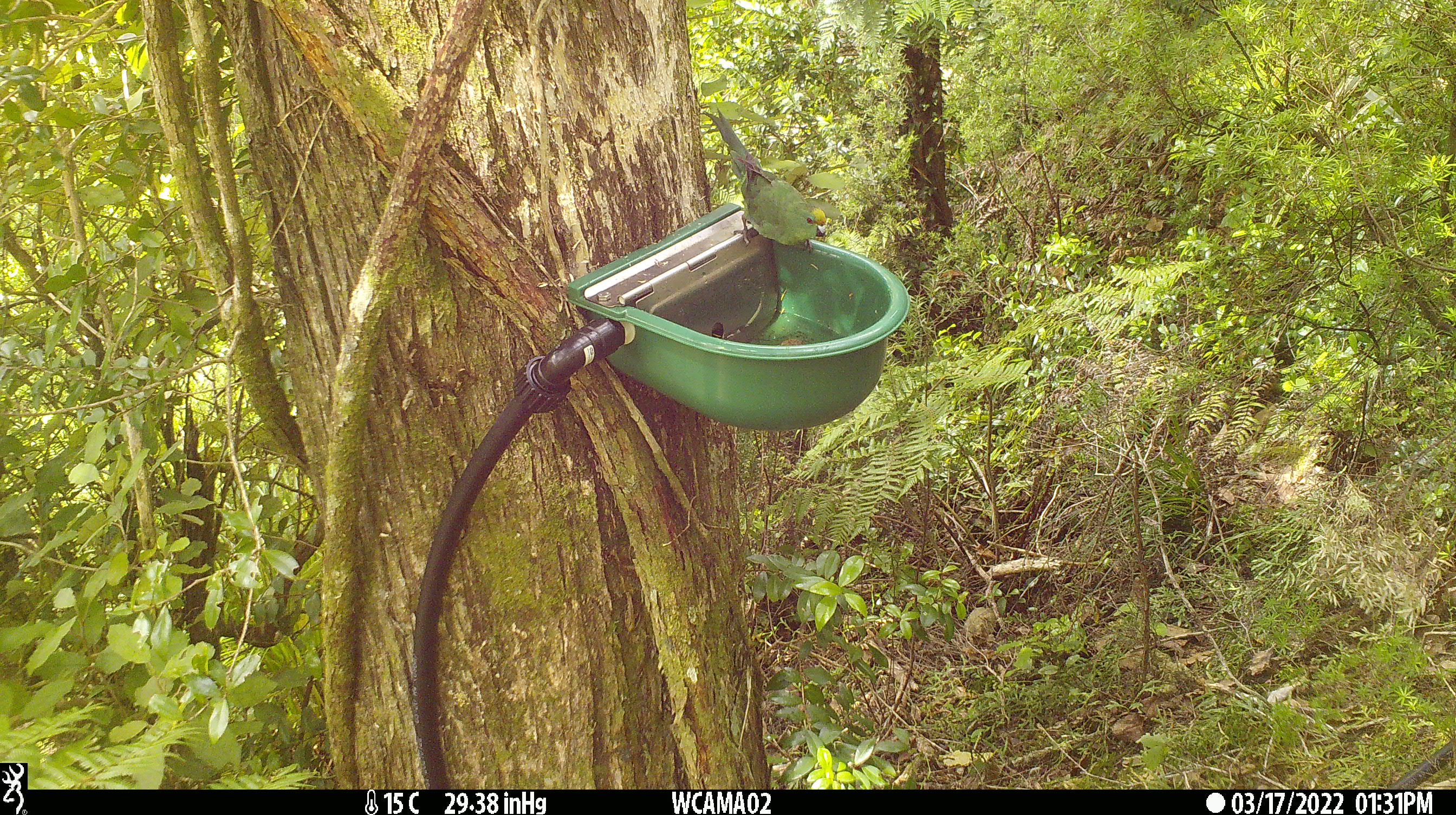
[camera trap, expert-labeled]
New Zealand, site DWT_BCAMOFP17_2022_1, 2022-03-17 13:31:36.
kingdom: Animalia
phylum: Chordata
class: Aves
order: Psittaciformes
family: Psittaculidae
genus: Cyanoramphus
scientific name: Cyanoramphus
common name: parakeet